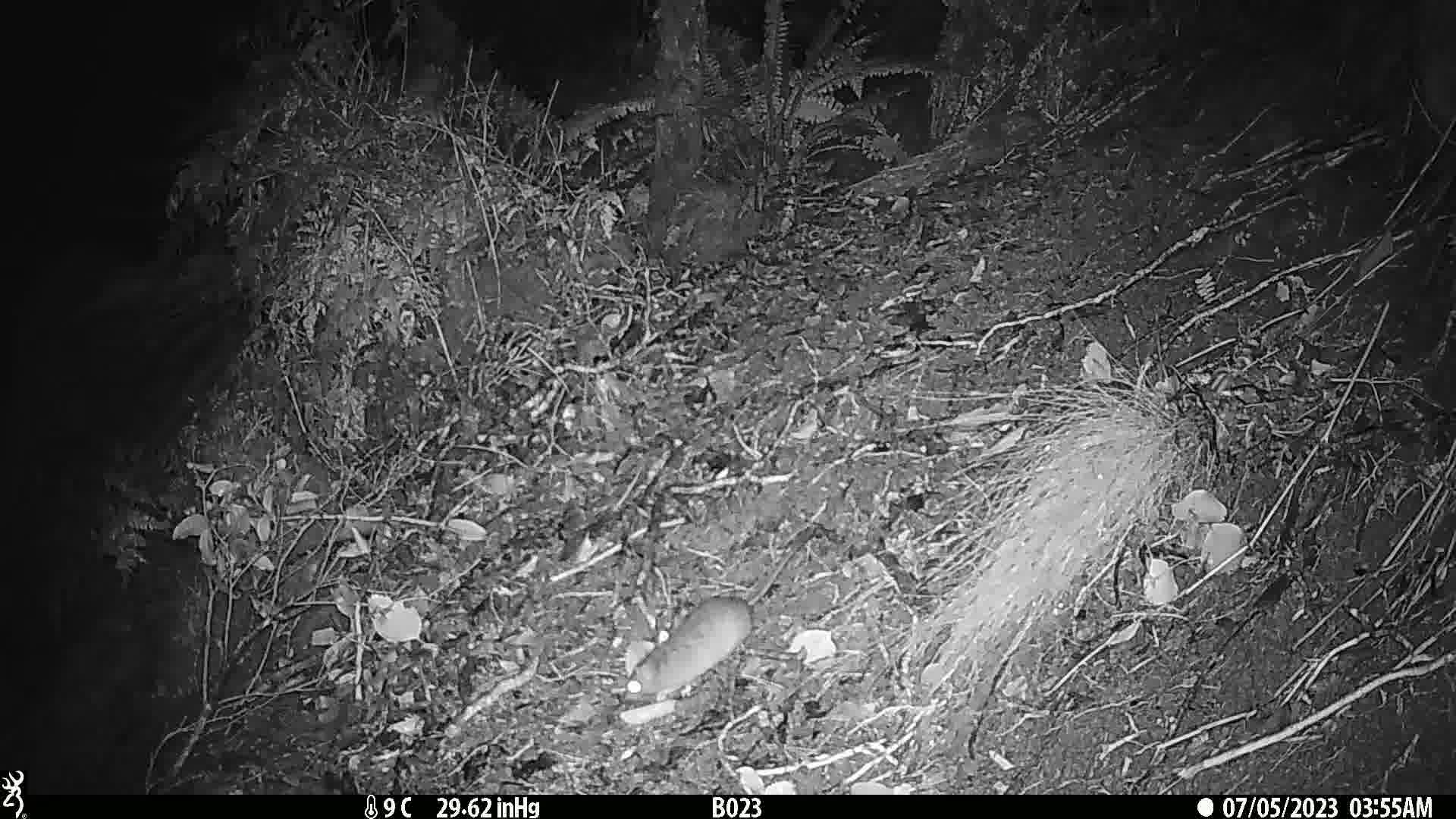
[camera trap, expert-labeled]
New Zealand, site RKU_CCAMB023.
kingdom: Animalia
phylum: Chordata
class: Mammalia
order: Rodentia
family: Muridae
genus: Rattus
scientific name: Rattus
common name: rat